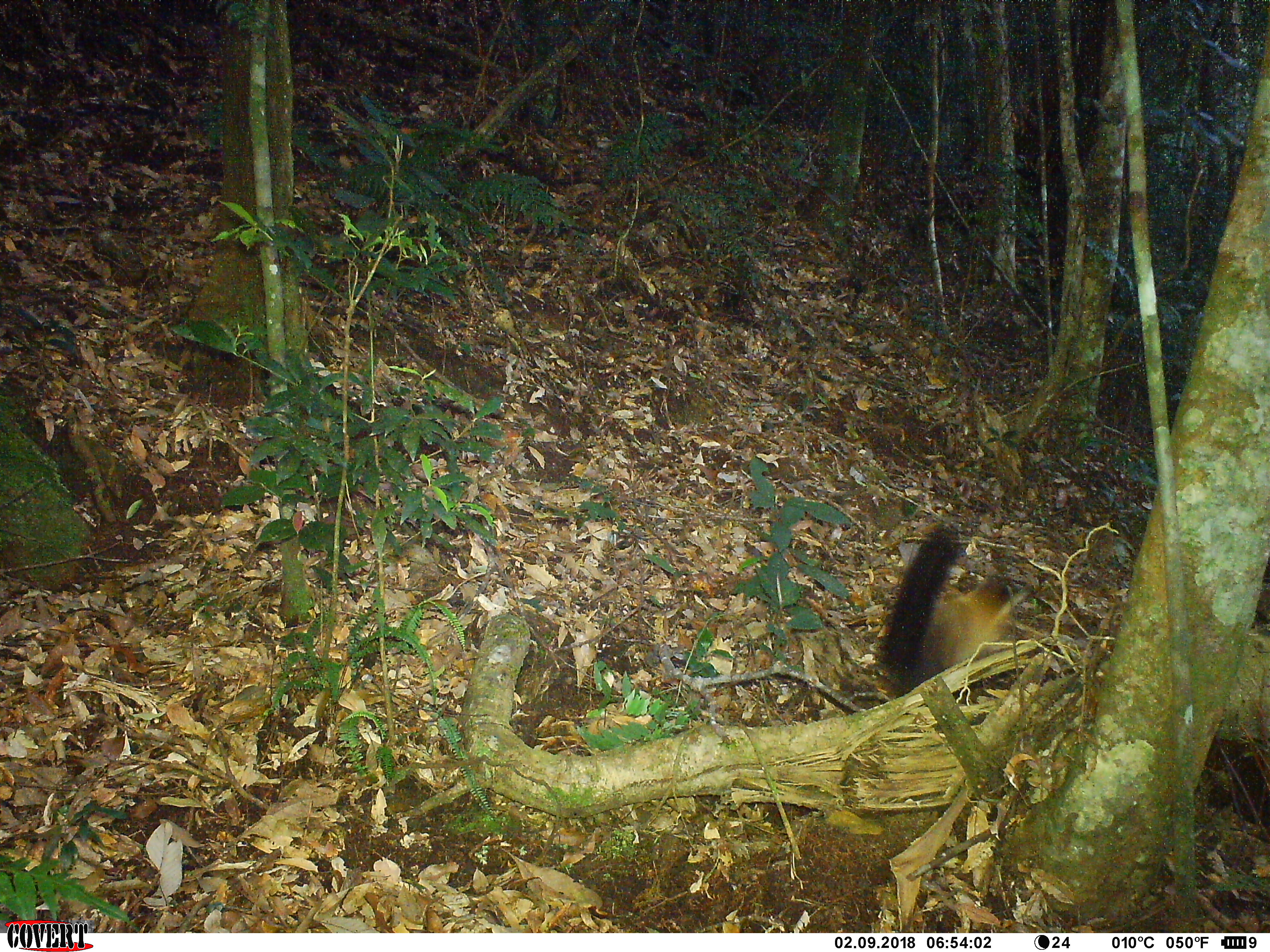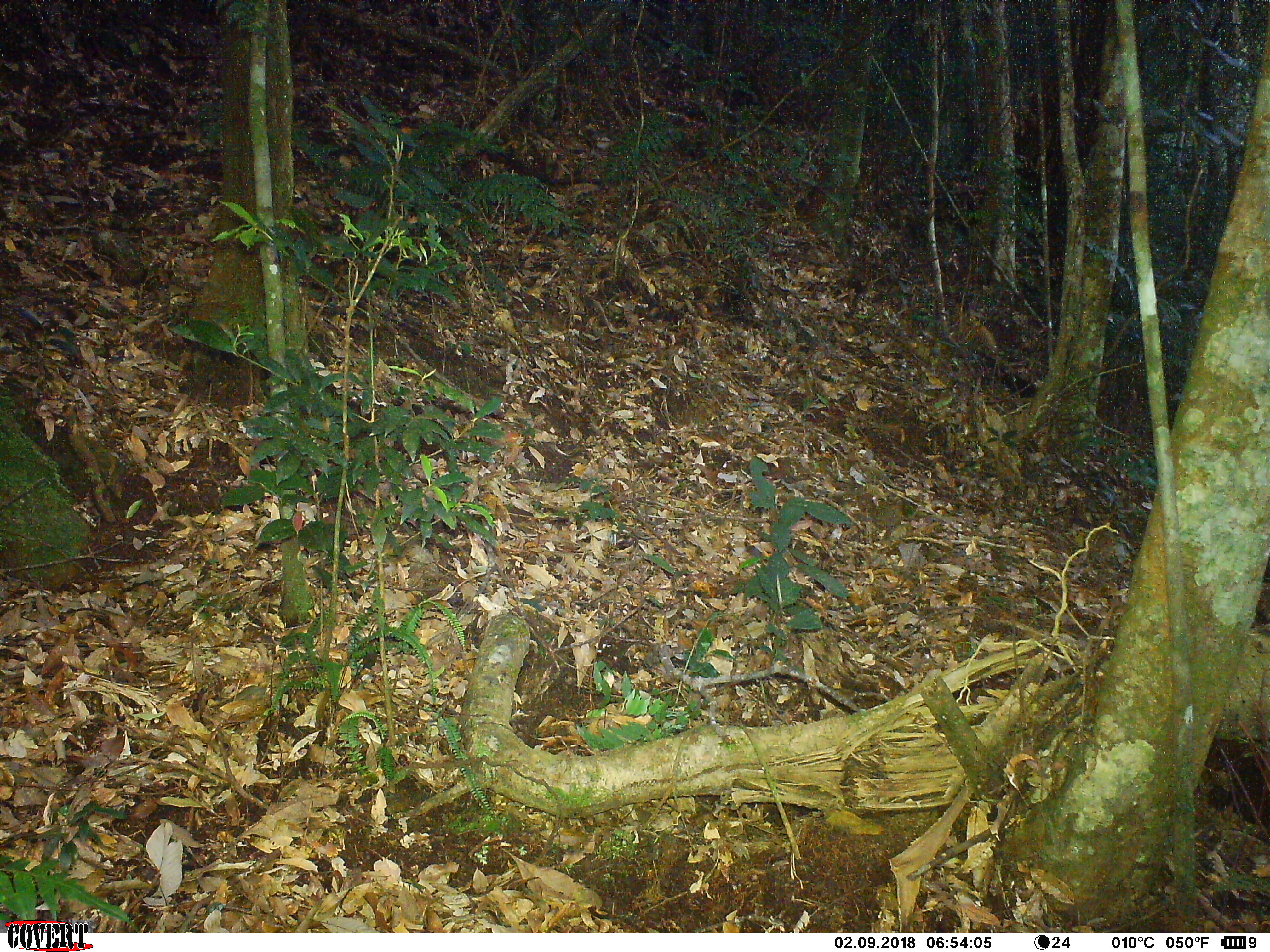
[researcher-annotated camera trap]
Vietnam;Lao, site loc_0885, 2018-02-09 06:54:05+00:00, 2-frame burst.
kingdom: Animalia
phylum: Chordata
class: Mammalia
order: Carnivora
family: Mustelidae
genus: Martes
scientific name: Martes flavigula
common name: yellow-throated marten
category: yellow throated marten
Yellow throated marten (yellow-throated marten) (Martes flavigula). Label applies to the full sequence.